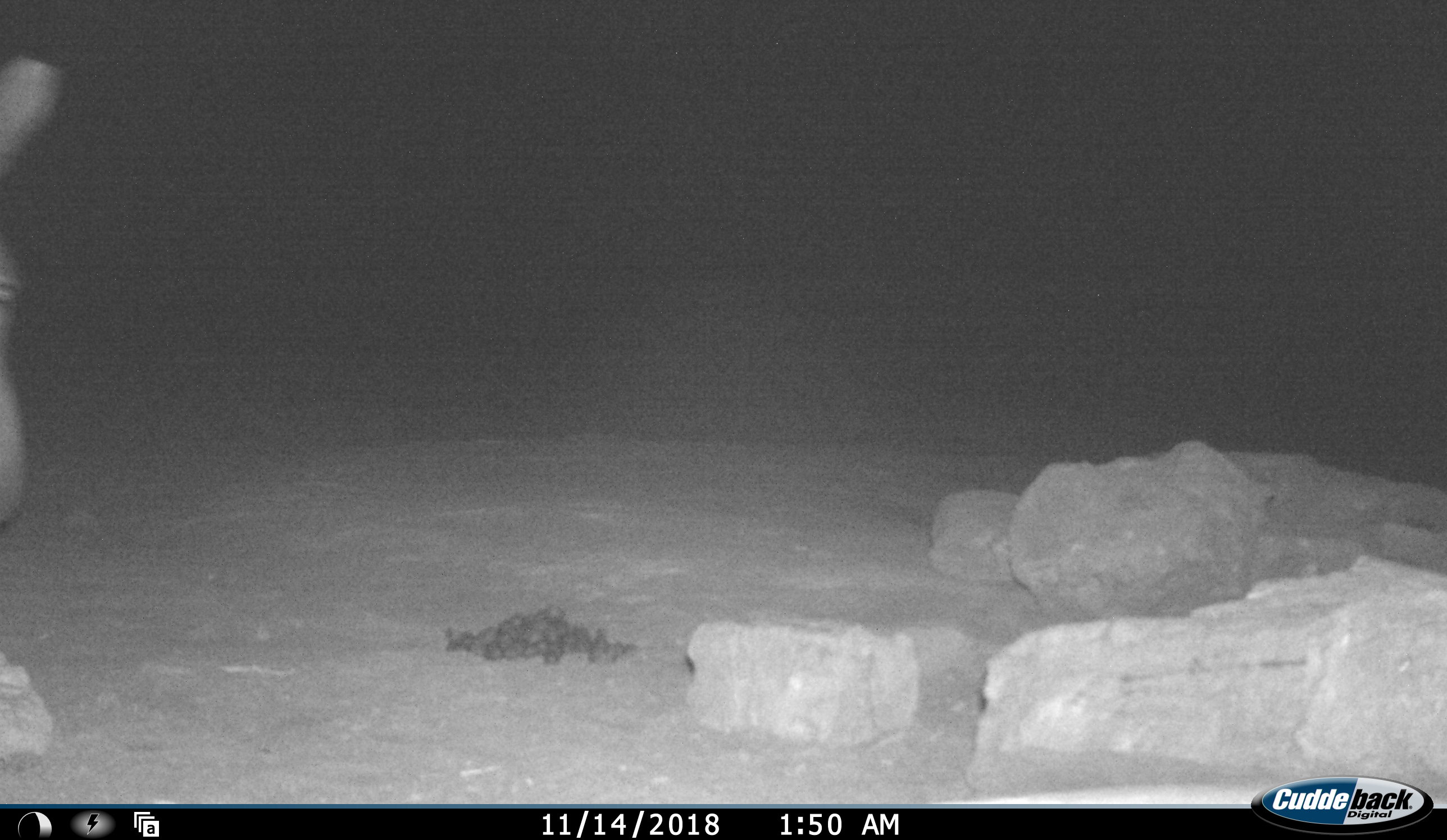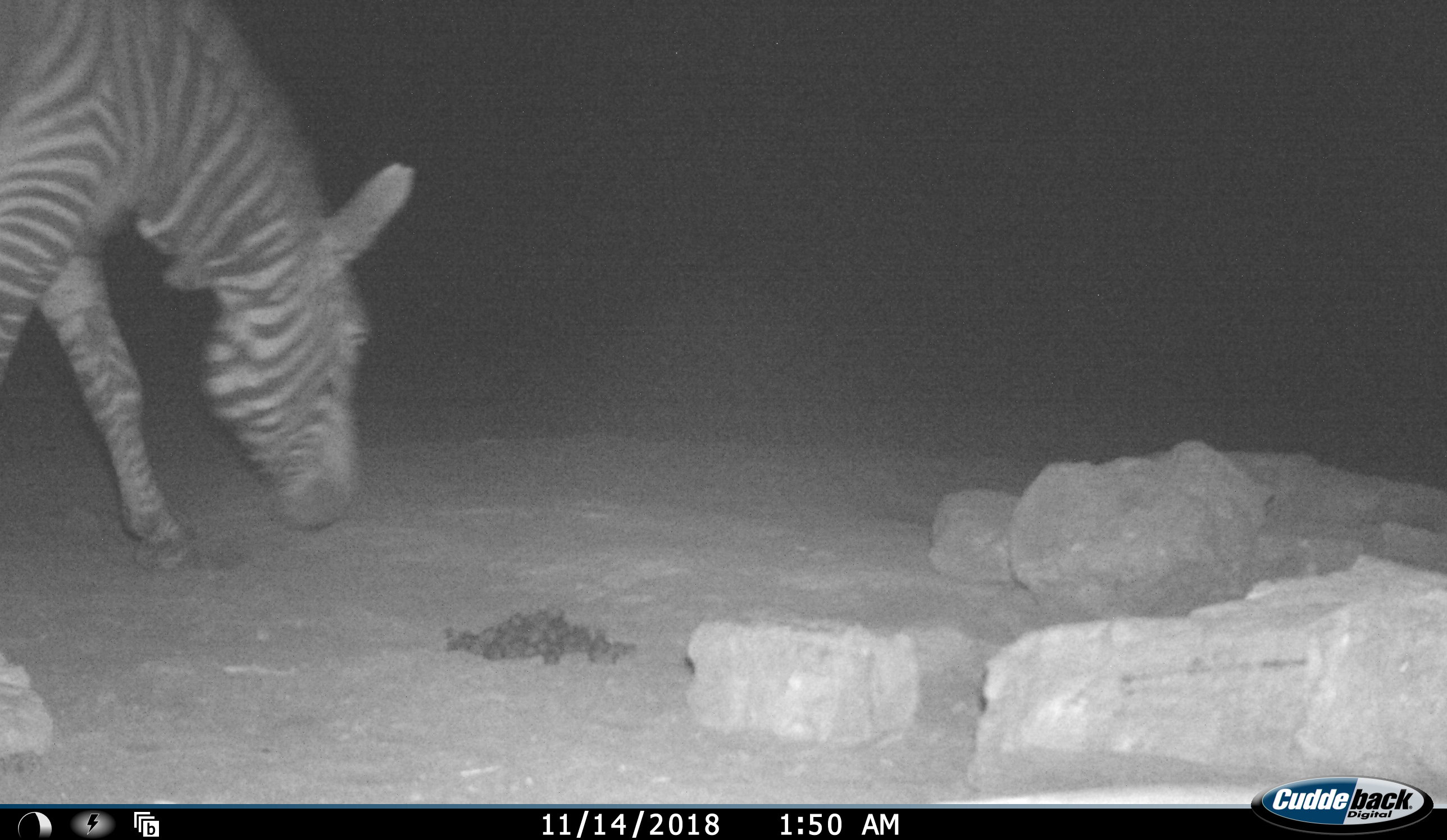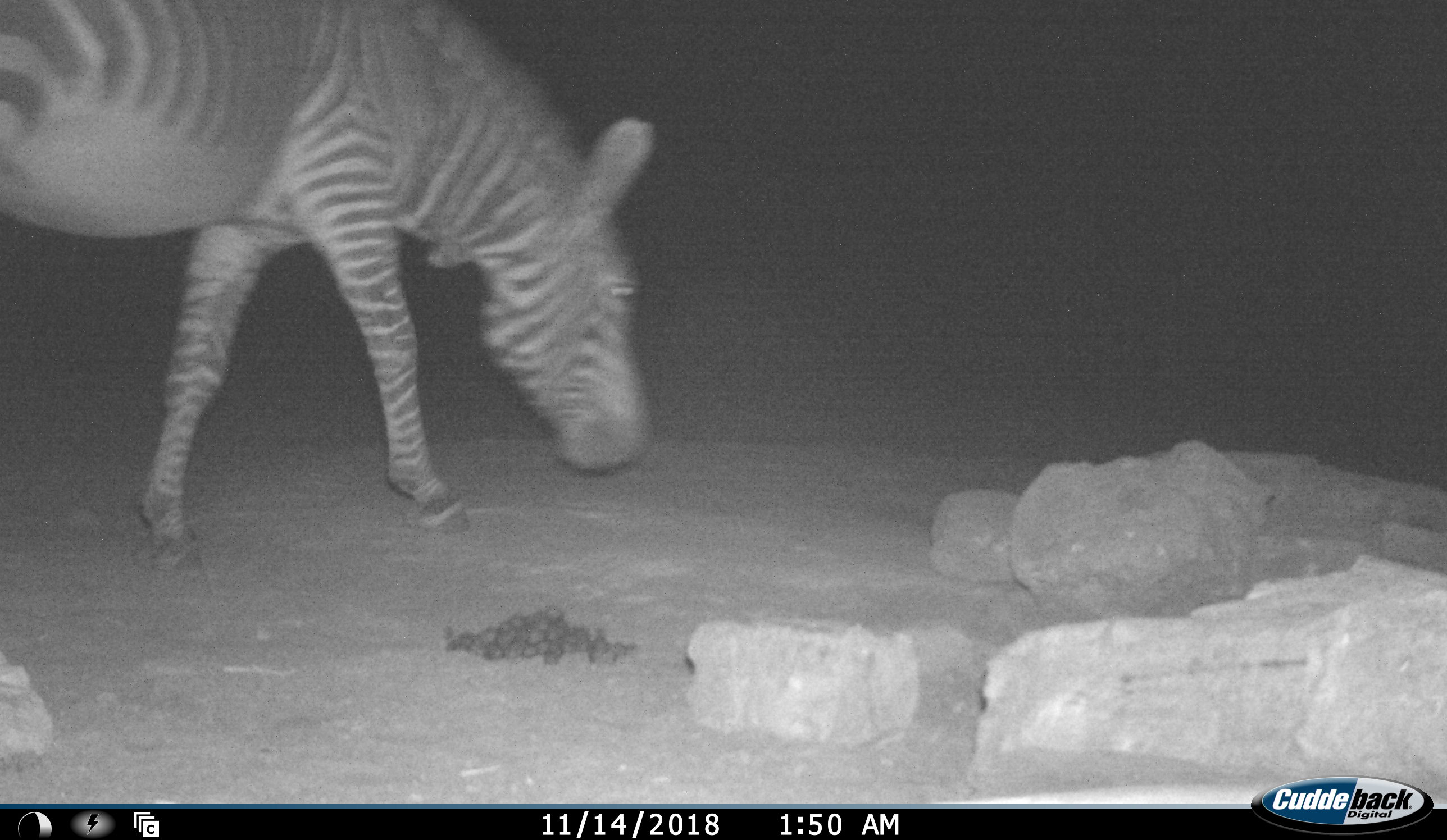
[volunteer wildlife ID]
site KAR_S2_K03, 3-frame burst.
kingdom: Animalia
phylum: Chordata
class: Mammalia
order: Perissodactyla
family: Equidae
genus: Equus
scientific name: Equus zebra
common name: mountain zebra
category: zebramountain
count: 1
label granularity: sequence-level